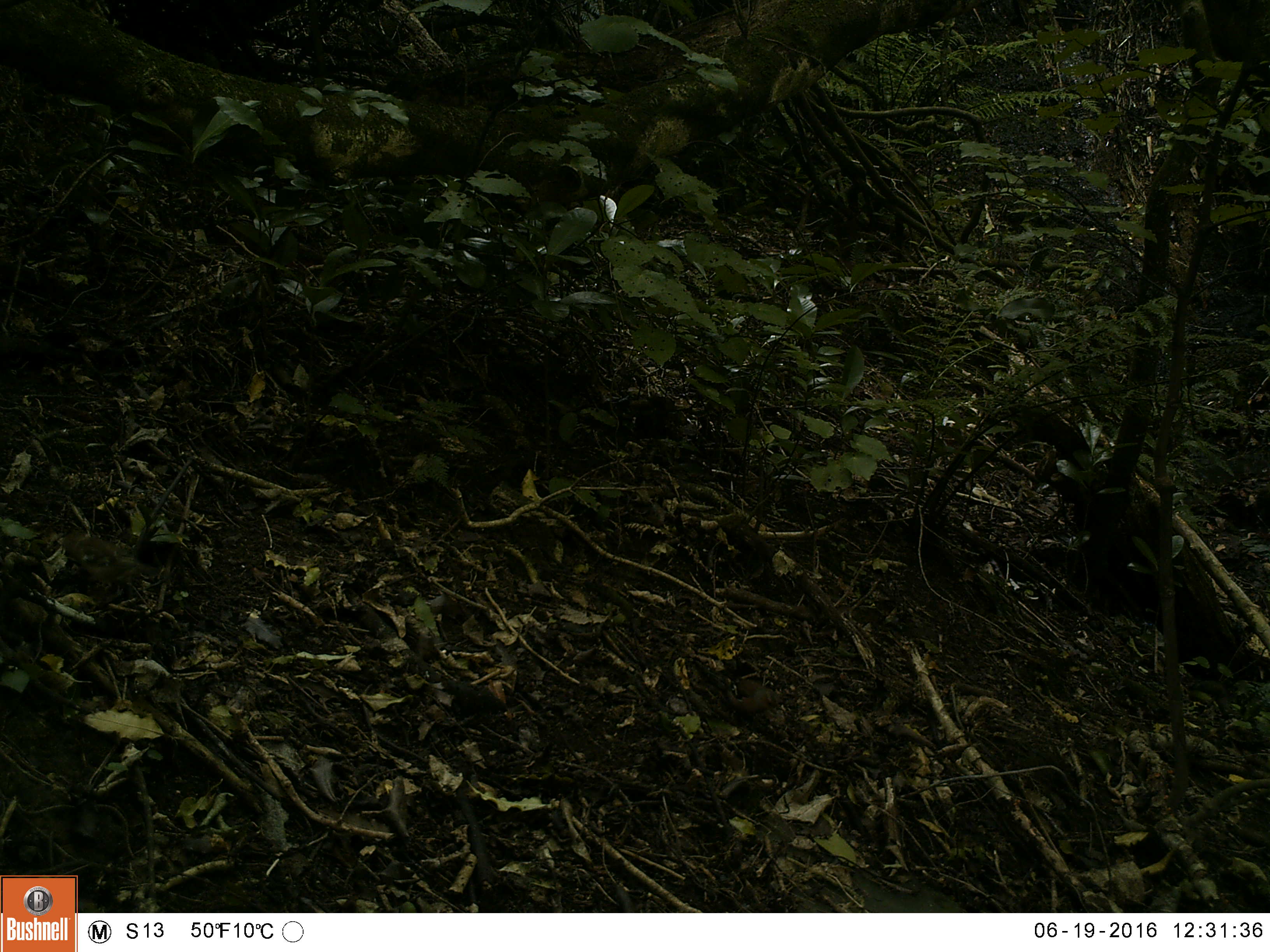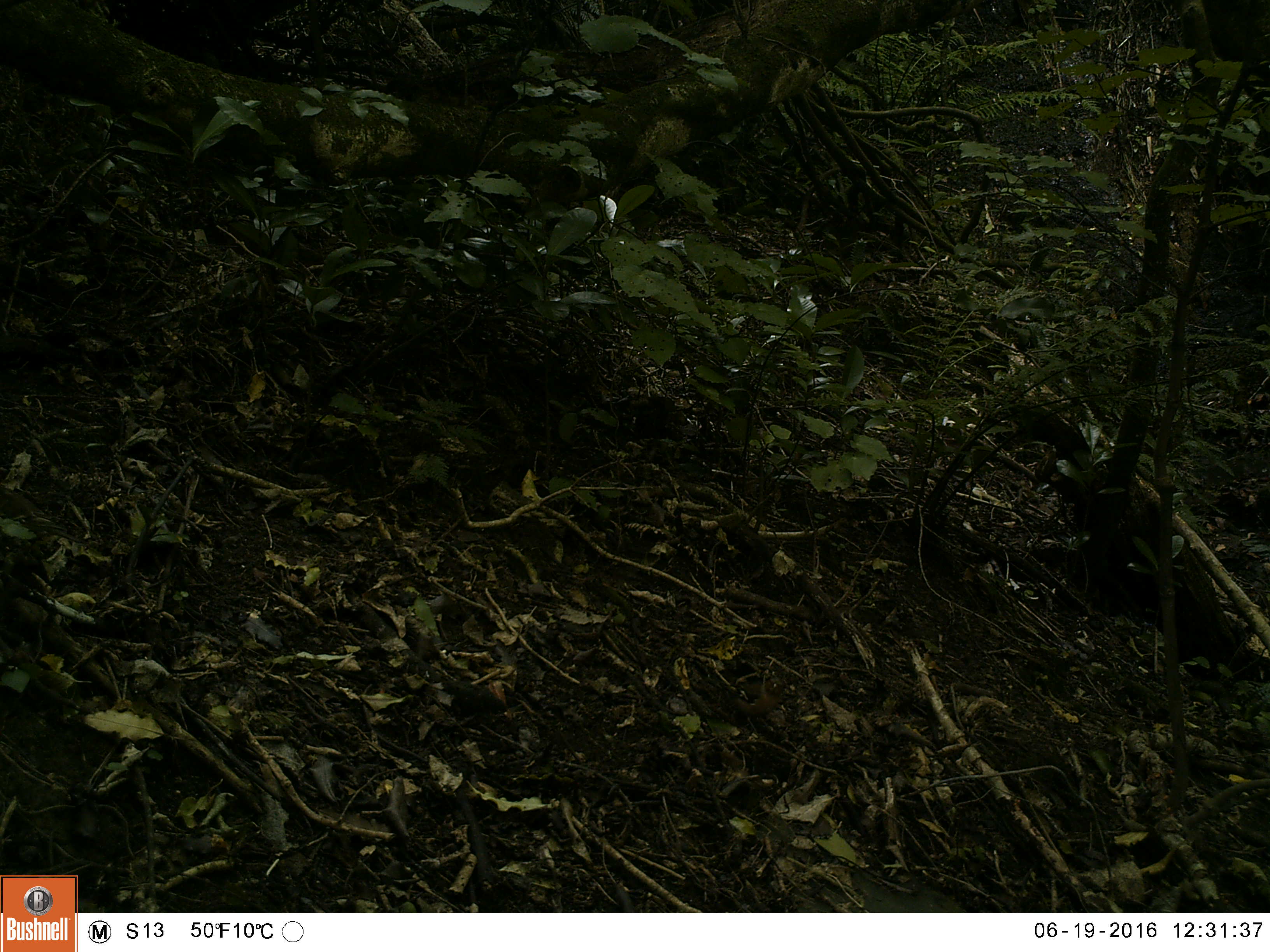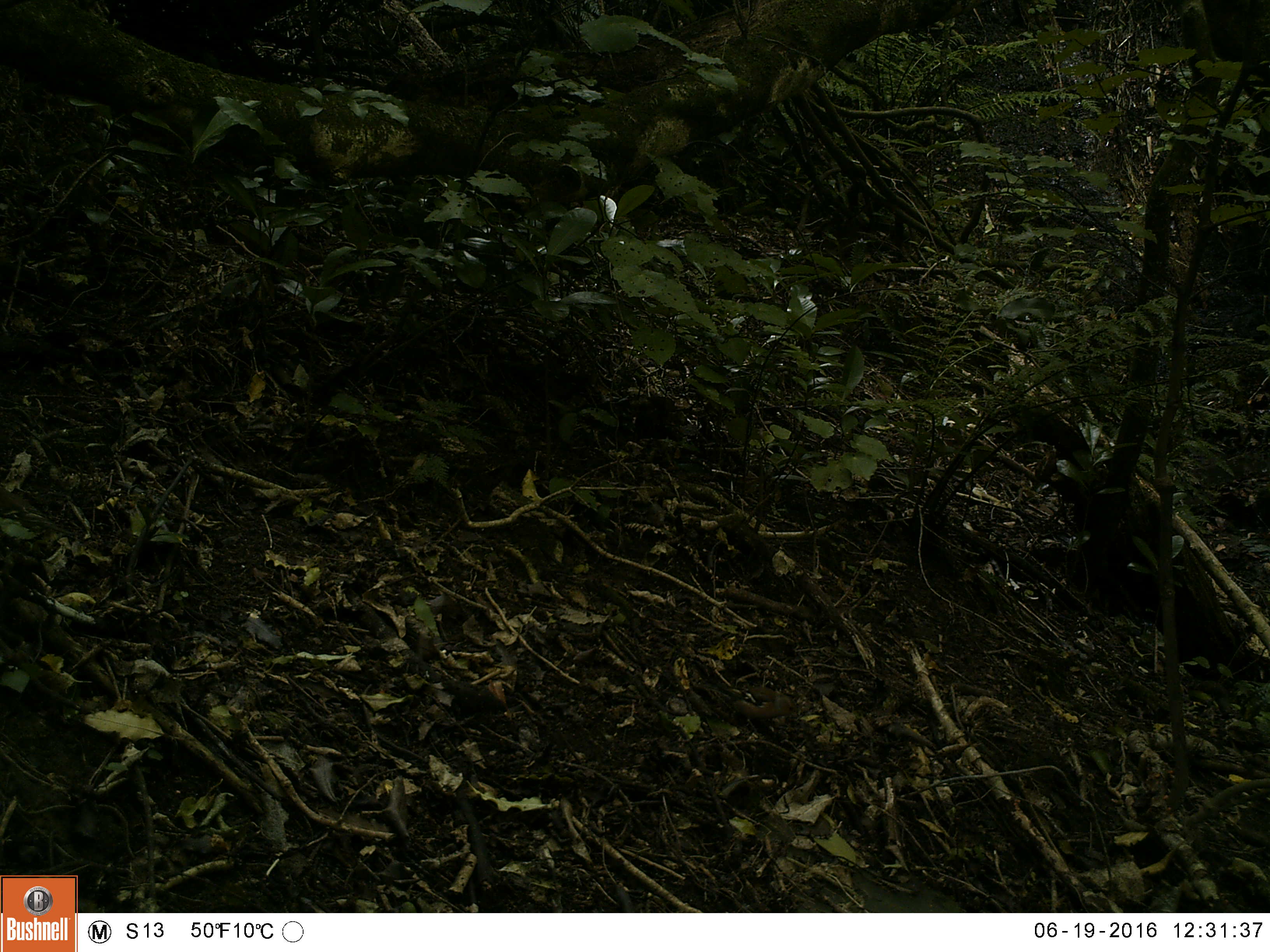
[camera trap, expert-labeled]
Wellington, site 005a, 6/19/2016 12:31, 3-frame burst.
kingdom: Animalia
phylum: Chordata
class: Aves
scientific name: Aves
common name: bird